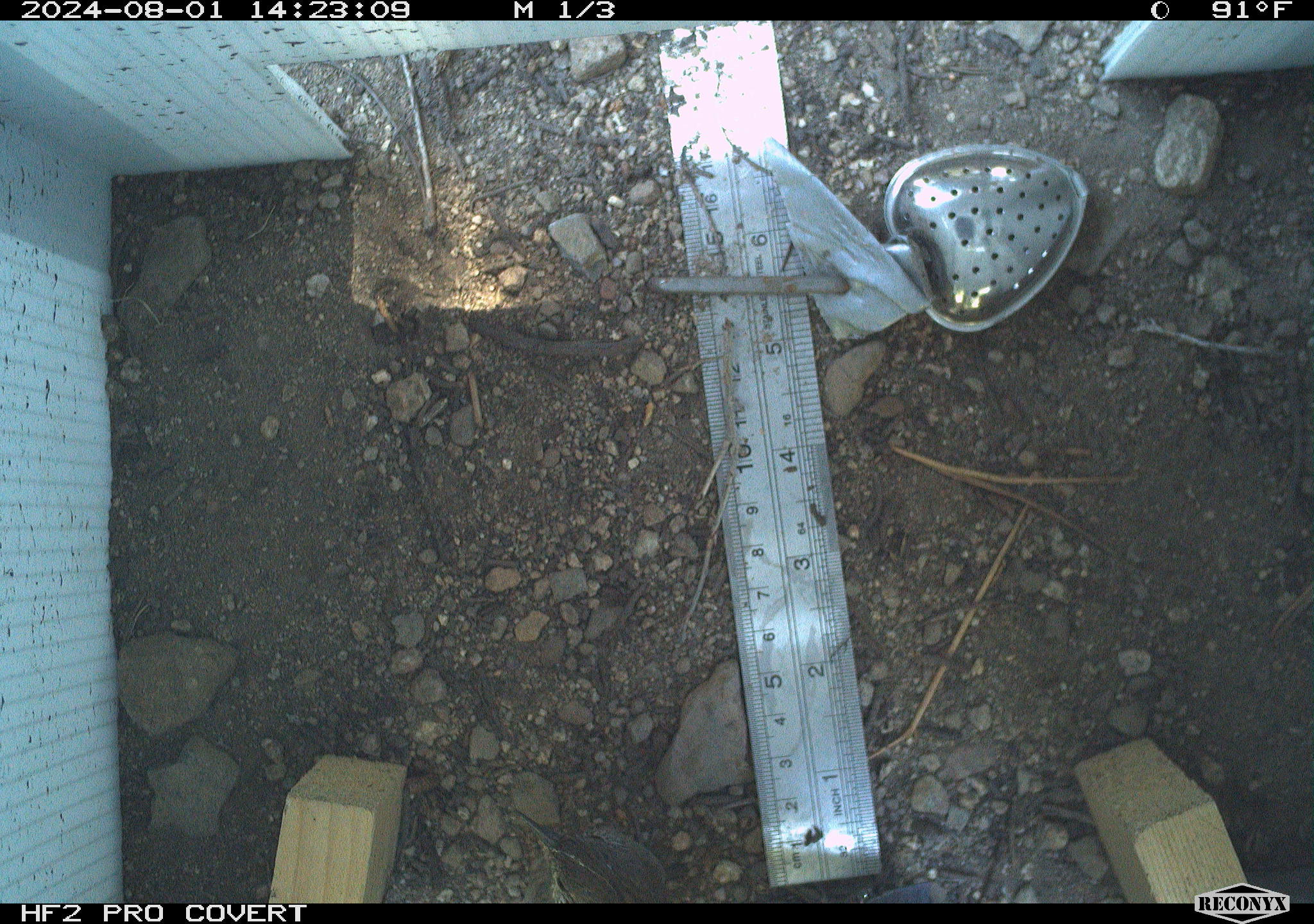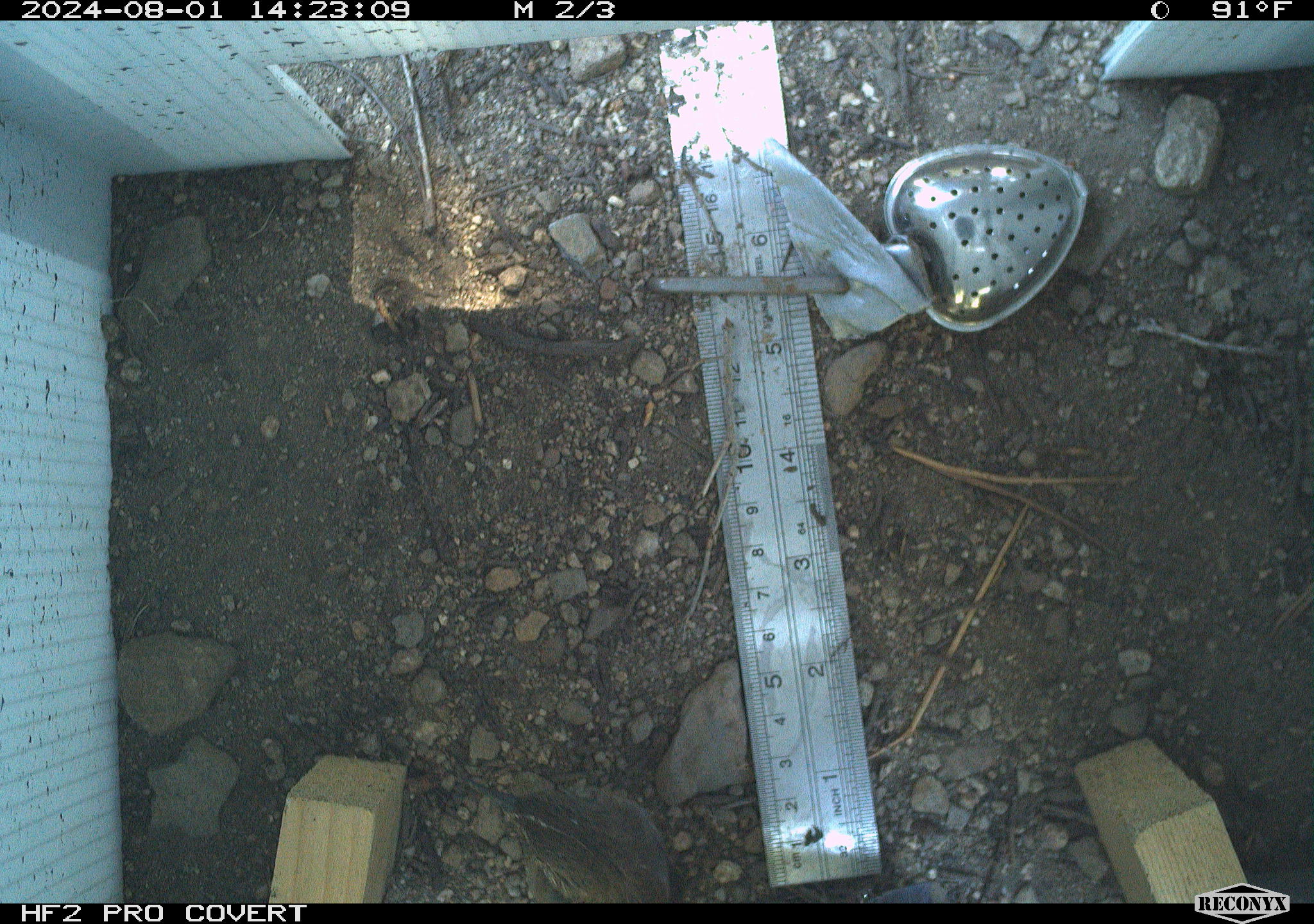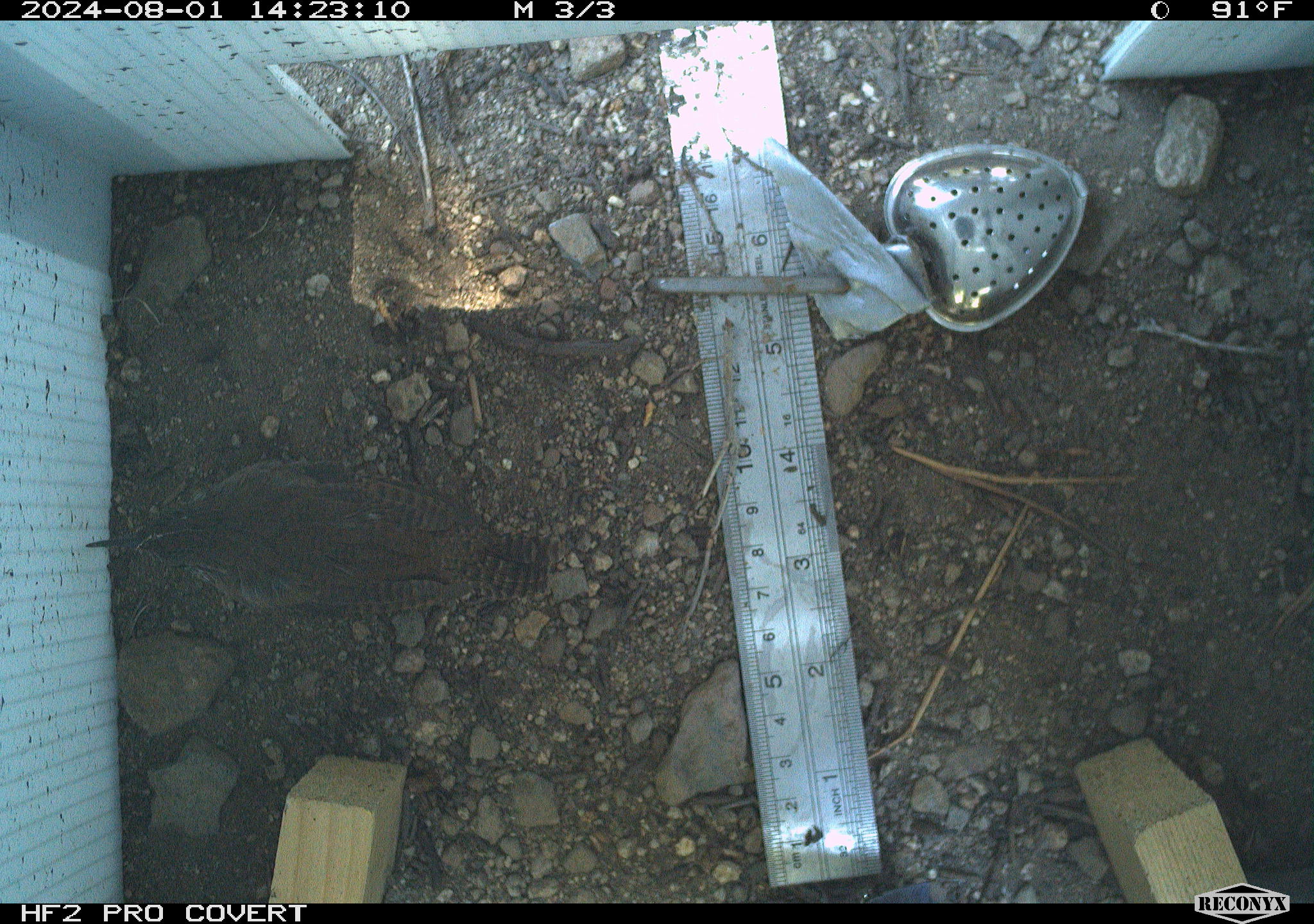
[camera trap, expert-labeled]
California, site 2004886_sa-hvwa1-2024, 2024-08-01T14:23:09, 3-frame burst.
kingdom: Animalia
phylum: Chordata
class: Aves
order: Passeriformes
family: Troglodytidae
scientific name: Troglodytidae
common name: wren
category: troglodytidae family